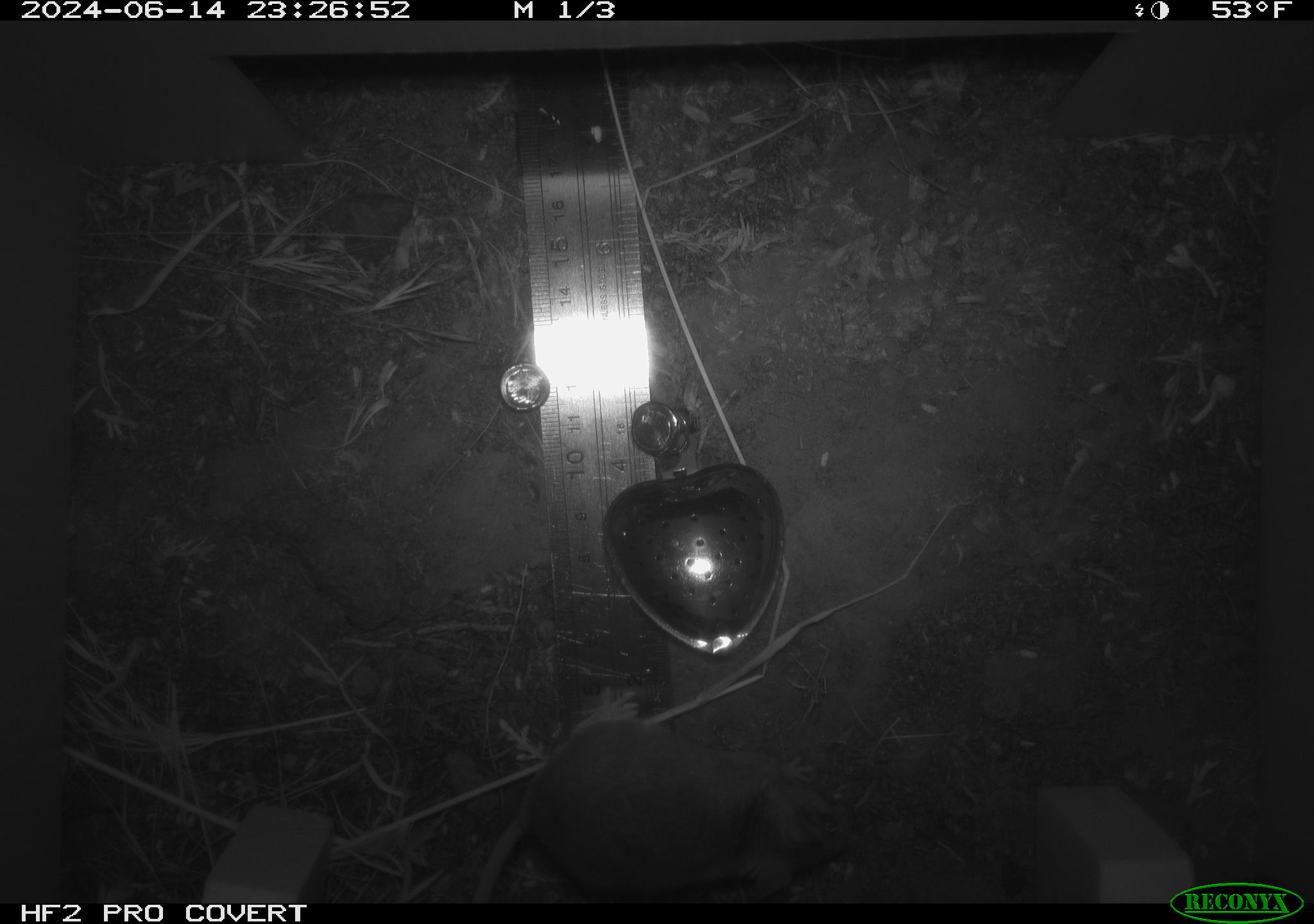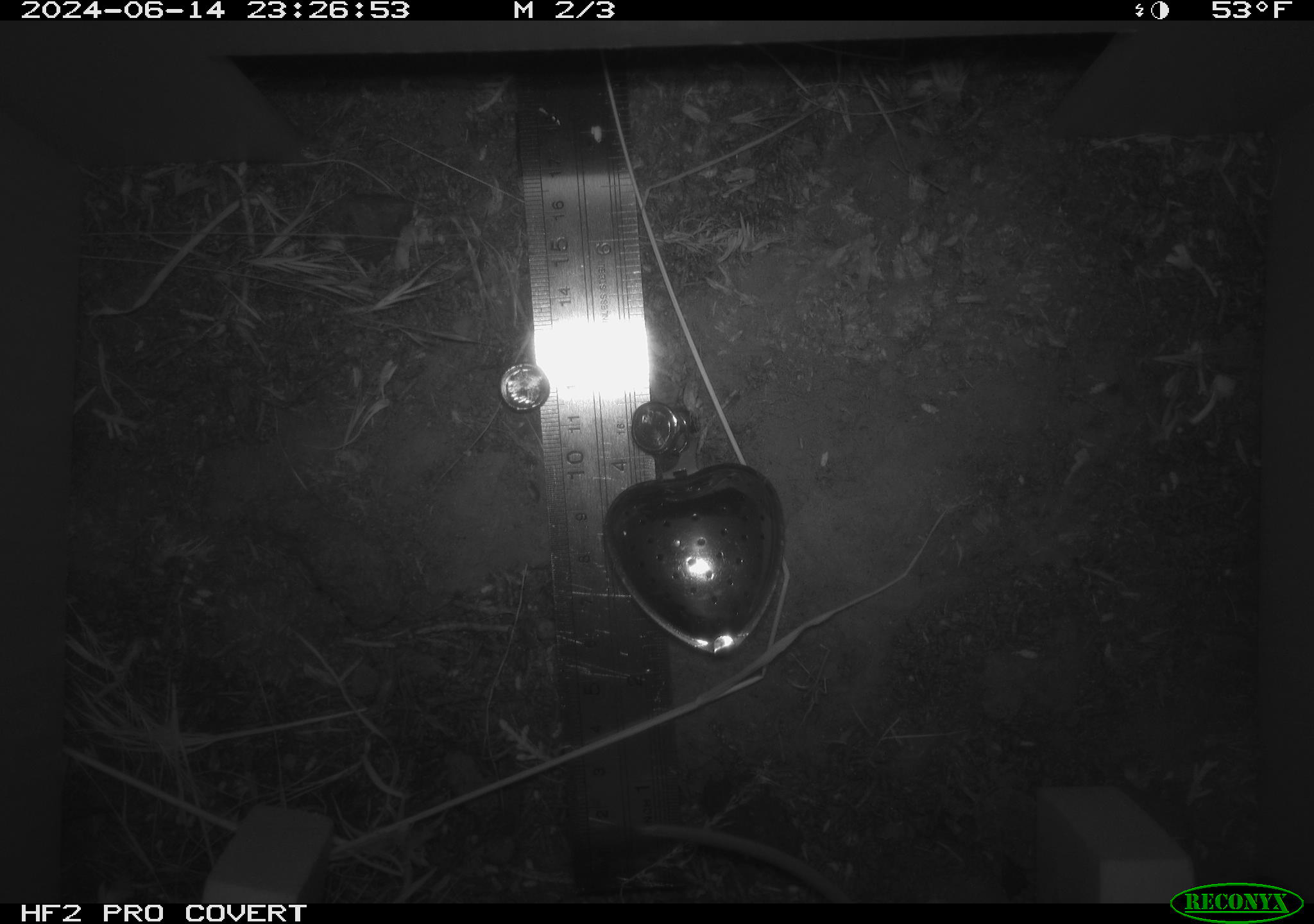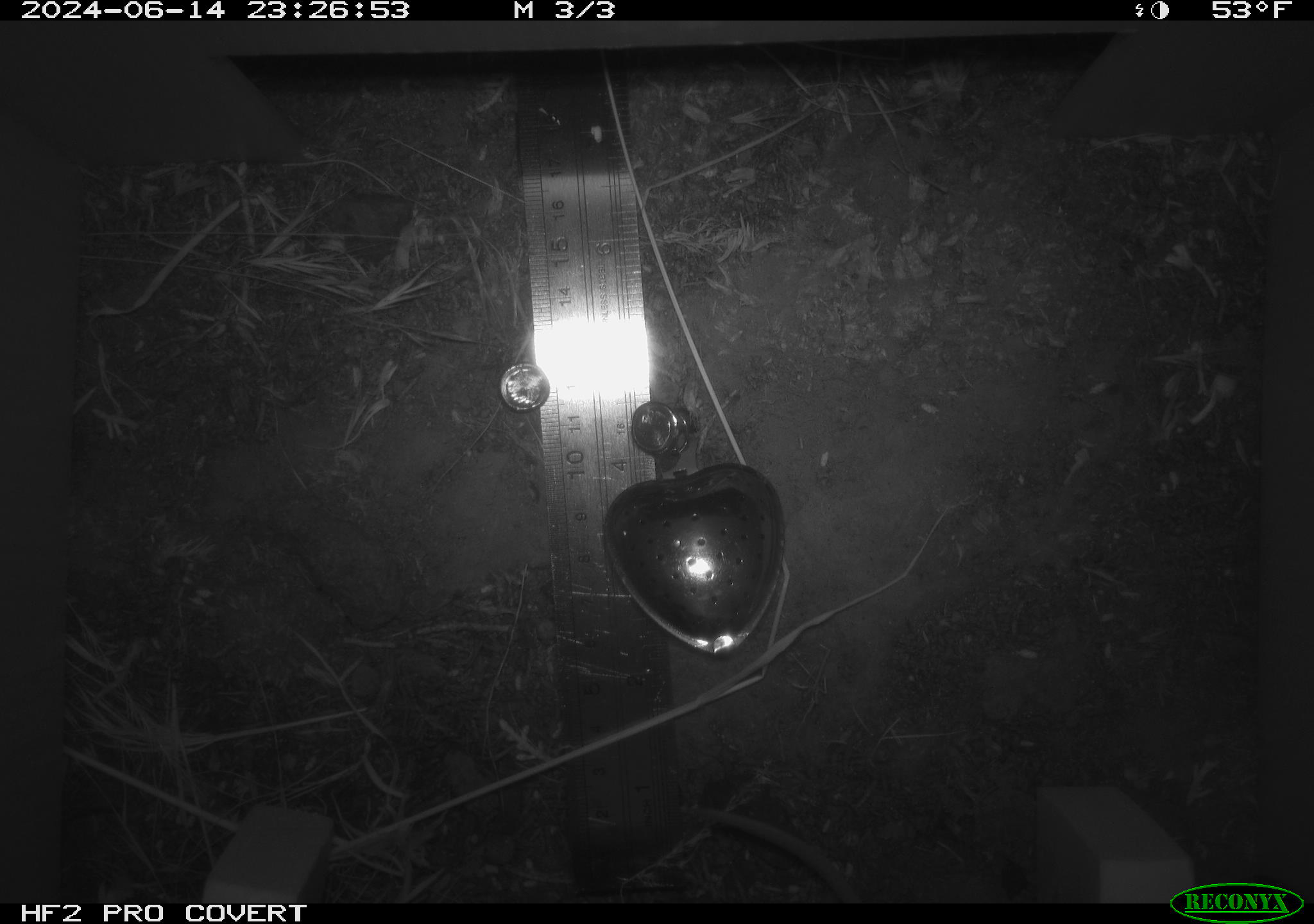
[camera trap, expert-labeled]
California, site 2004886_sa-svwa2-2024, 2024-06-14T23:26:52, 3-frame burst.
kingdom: Animalia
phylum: Chordata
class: Mammalia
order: Rodentia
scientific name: Rodentia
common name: mouse species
Mouse species (Rodentia).